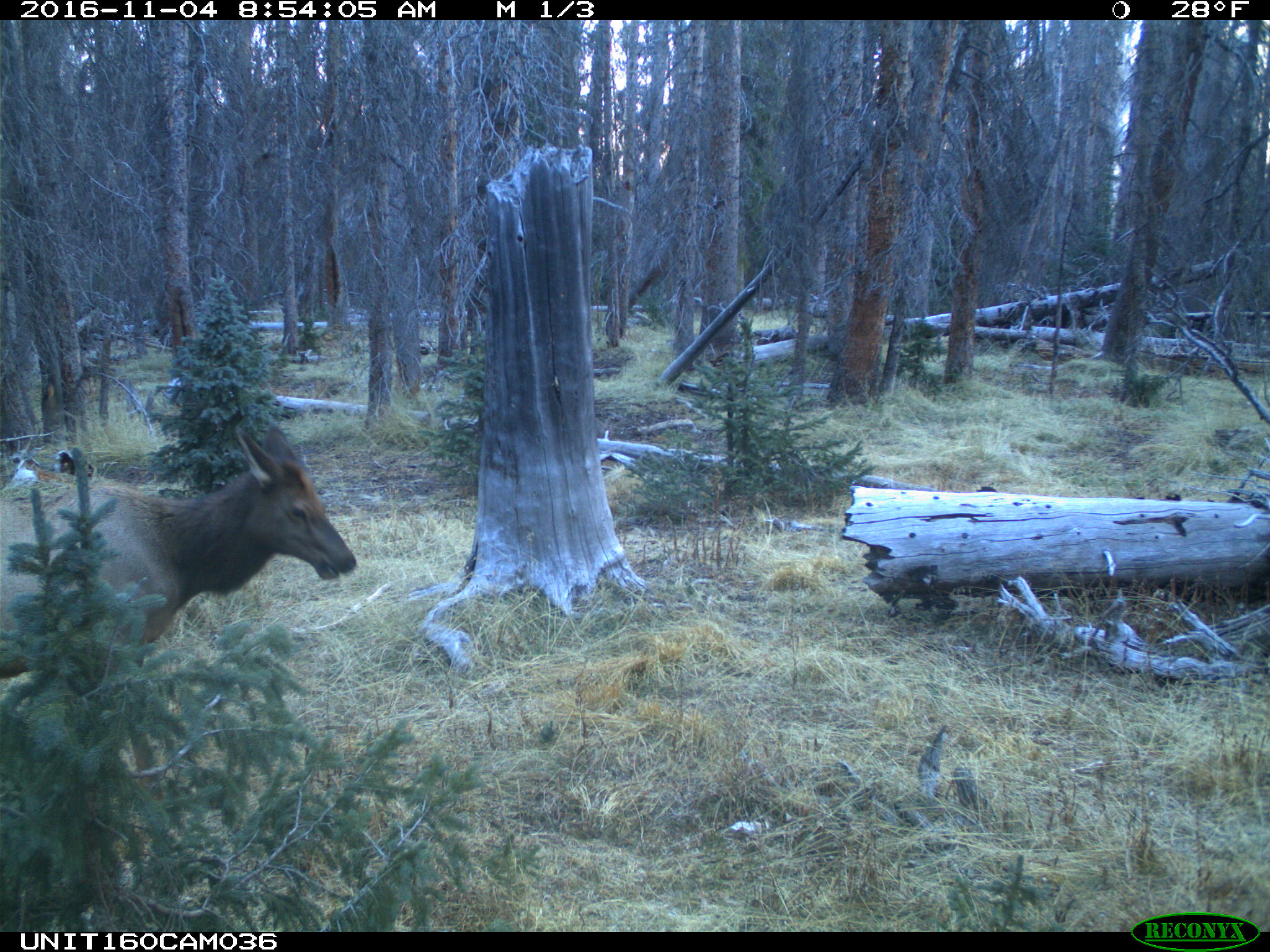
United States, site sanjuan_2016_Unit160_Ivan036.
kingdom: Animalia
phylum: Chordata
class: Mammalia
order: Artiodactyla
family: Cervidae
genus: Cervus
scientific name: Cervus elaphus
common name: red deer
Cervus elaphus (red deer).